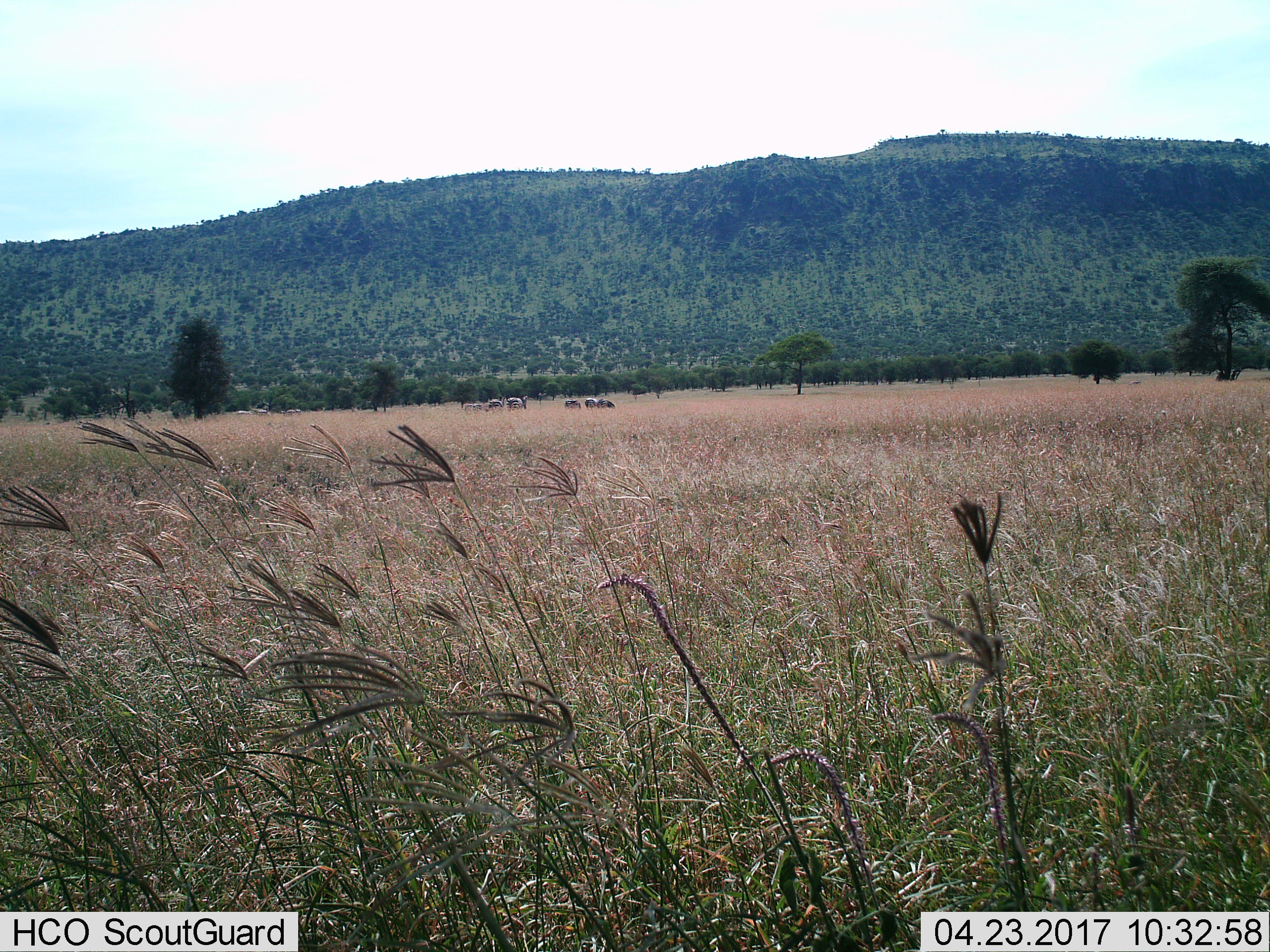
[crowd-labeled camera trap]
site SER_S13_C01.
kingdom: Animalia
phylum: Chordata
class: Mammalia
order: Perissodactyla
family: Equidae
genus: Equus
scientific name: Equus quagga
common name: plains zebra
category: zebraplains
Zebraplains (plains zebra) (Equus quagga), count 8. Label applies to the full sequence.